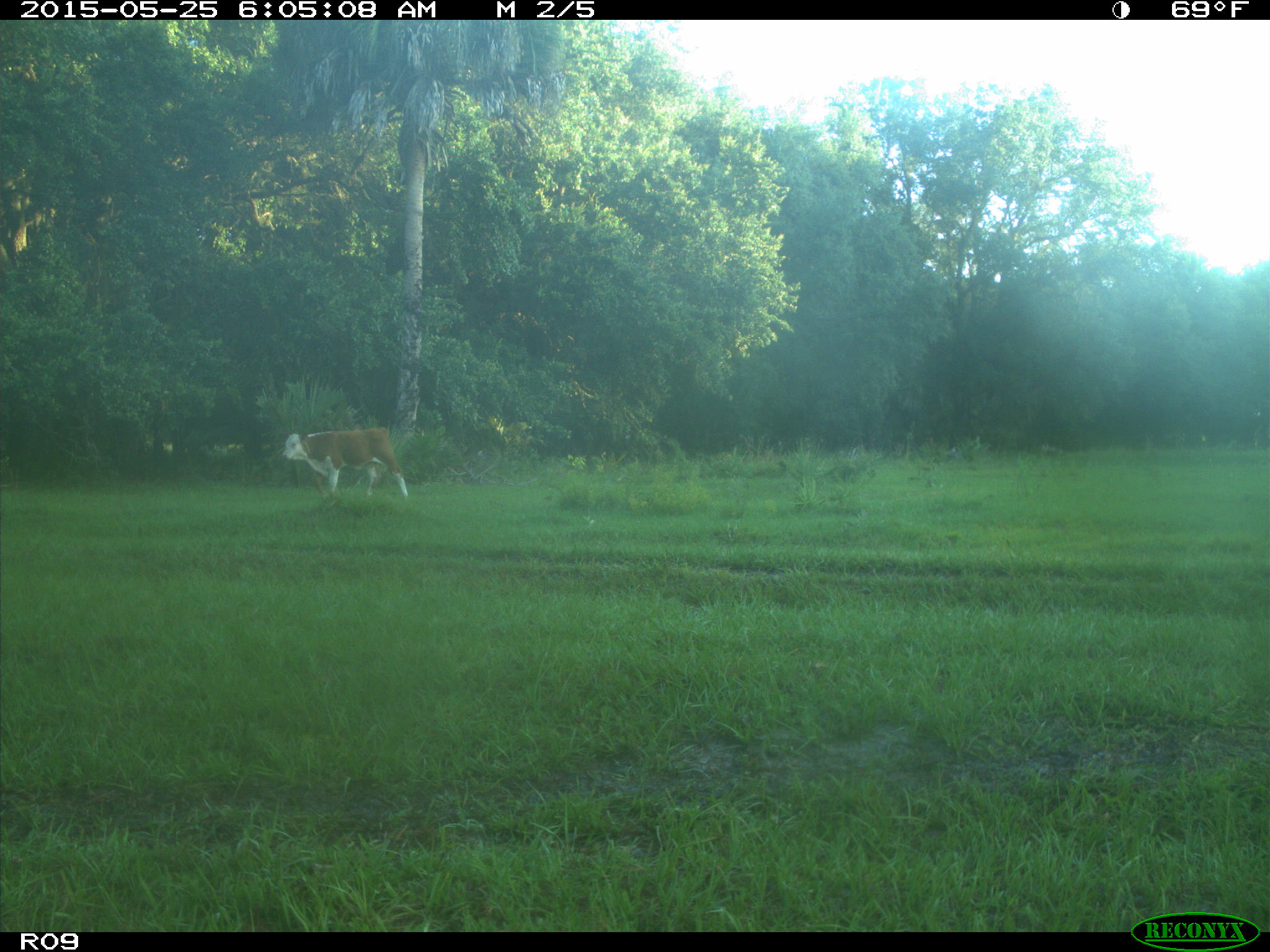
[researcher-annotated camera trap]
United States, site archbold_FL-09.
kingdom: Animalia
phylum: Chordata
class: Mammalia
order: Artiodactyla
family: Bovidae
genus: Bos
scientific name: Bos taurus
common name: domestic cow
Bos taurus (domestic cow).